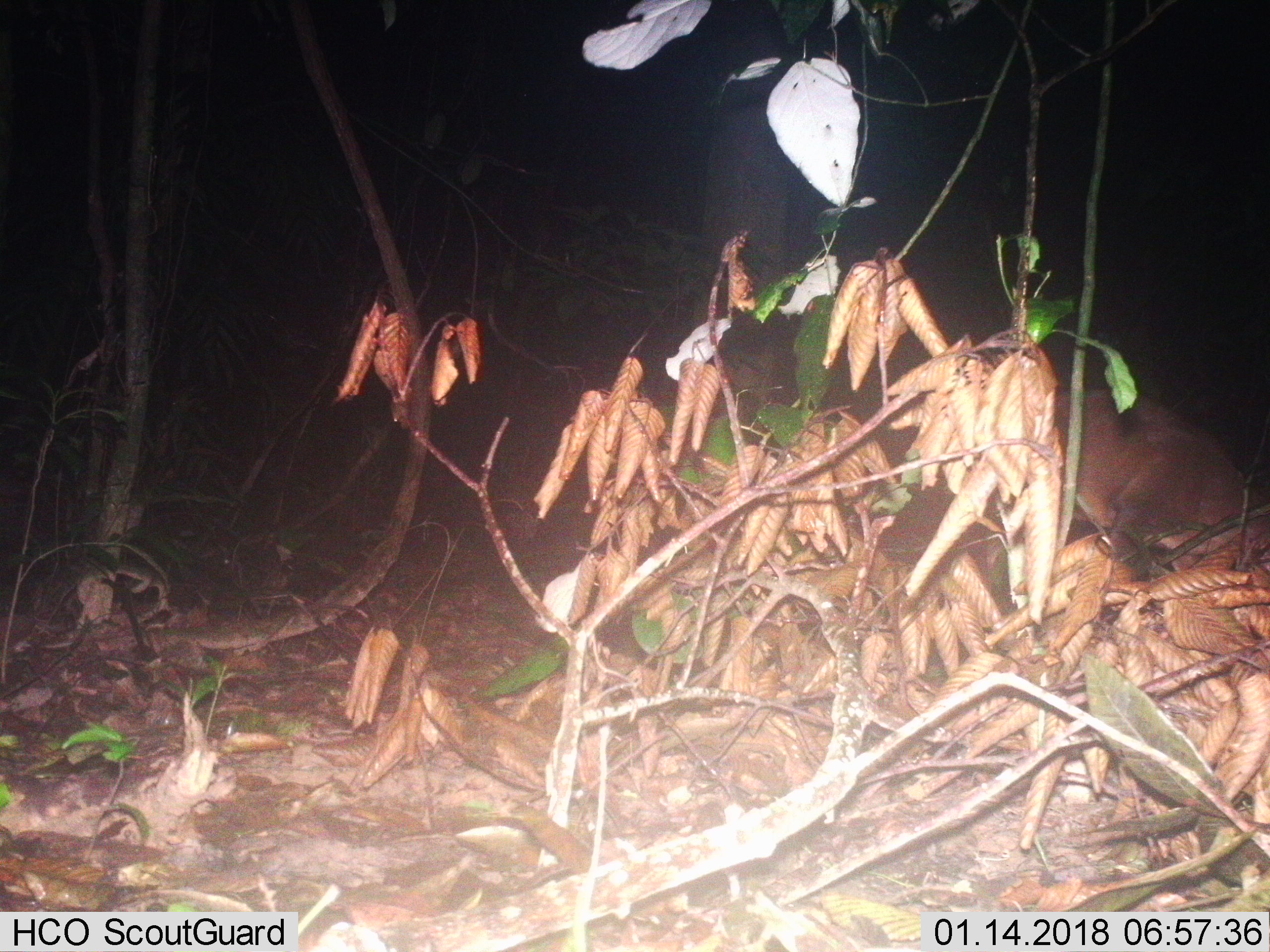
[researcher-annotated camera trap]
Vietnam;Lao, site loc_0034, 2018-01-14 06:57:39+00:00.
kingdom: Animalia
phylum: Chordata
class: Mammalia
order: Artiodactyla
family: Cervidae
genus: Muntiacus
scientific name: Muntiacus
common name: muntjacs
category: unidentified muntjac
Unidentified muntjac (muntjacs) (Muntiacus). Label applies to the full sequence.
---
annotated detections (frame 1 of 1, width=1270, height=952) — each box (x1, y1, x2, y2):
unidentified muntjac: (1055, 385, 1269, 572)